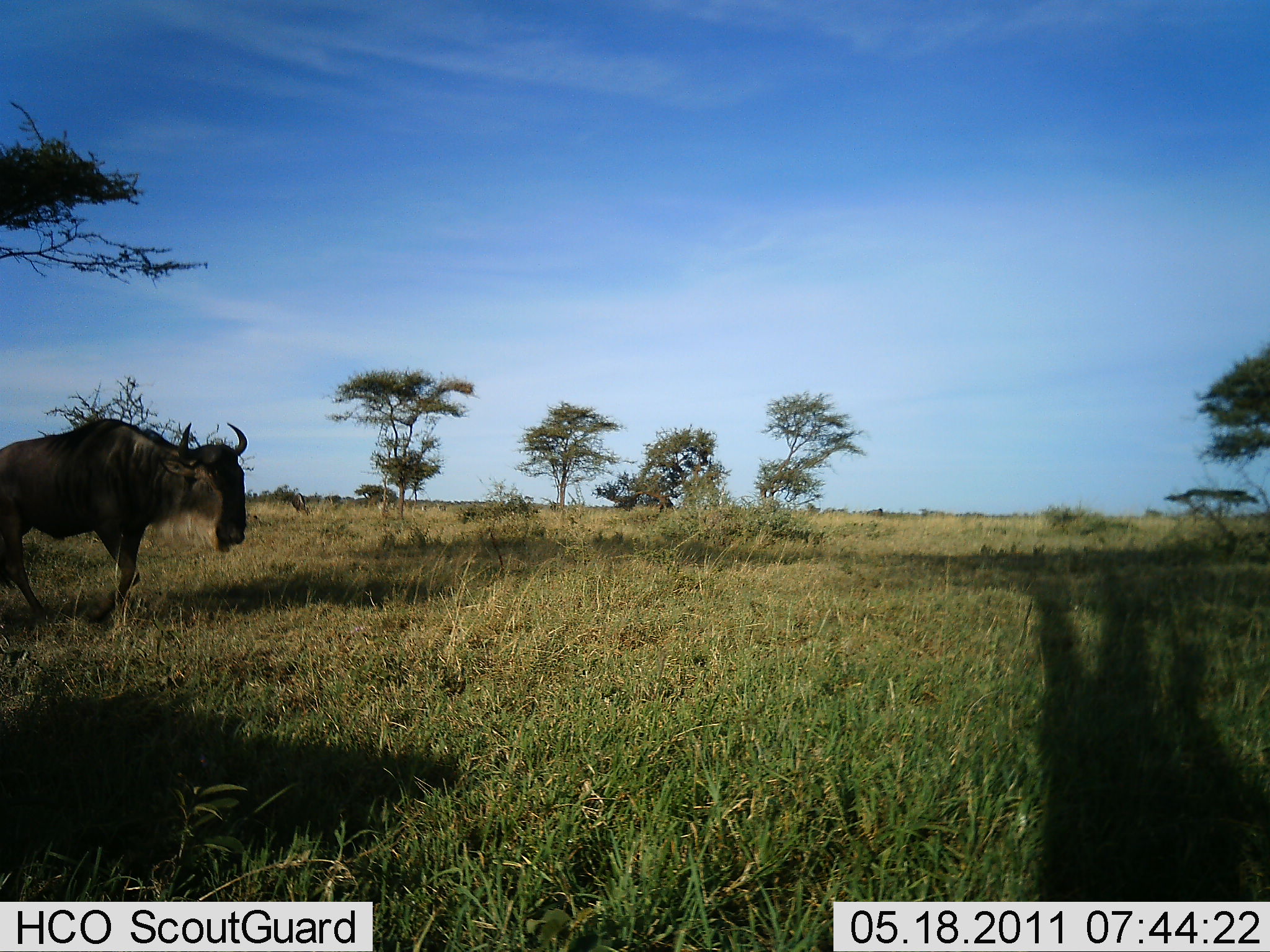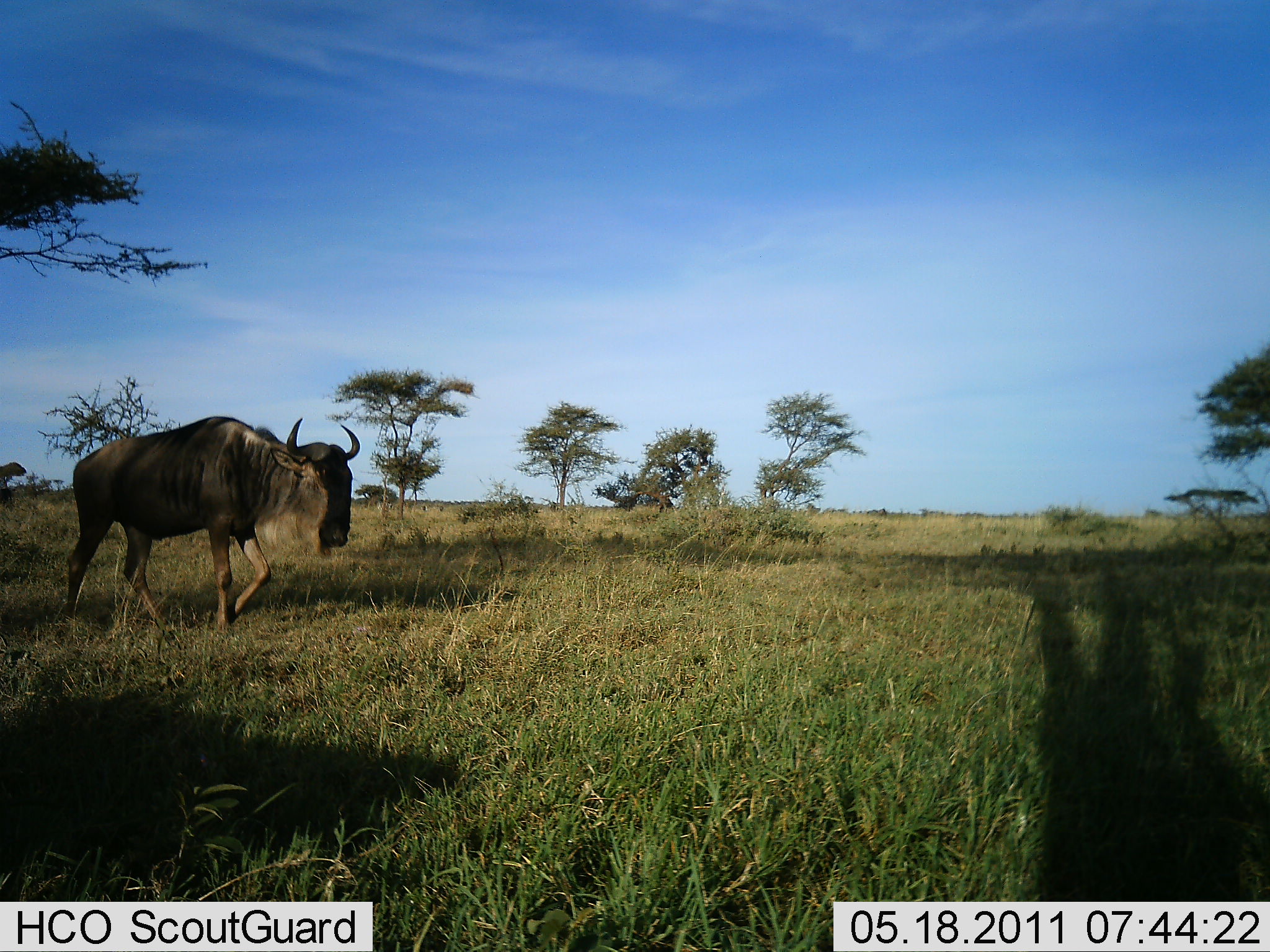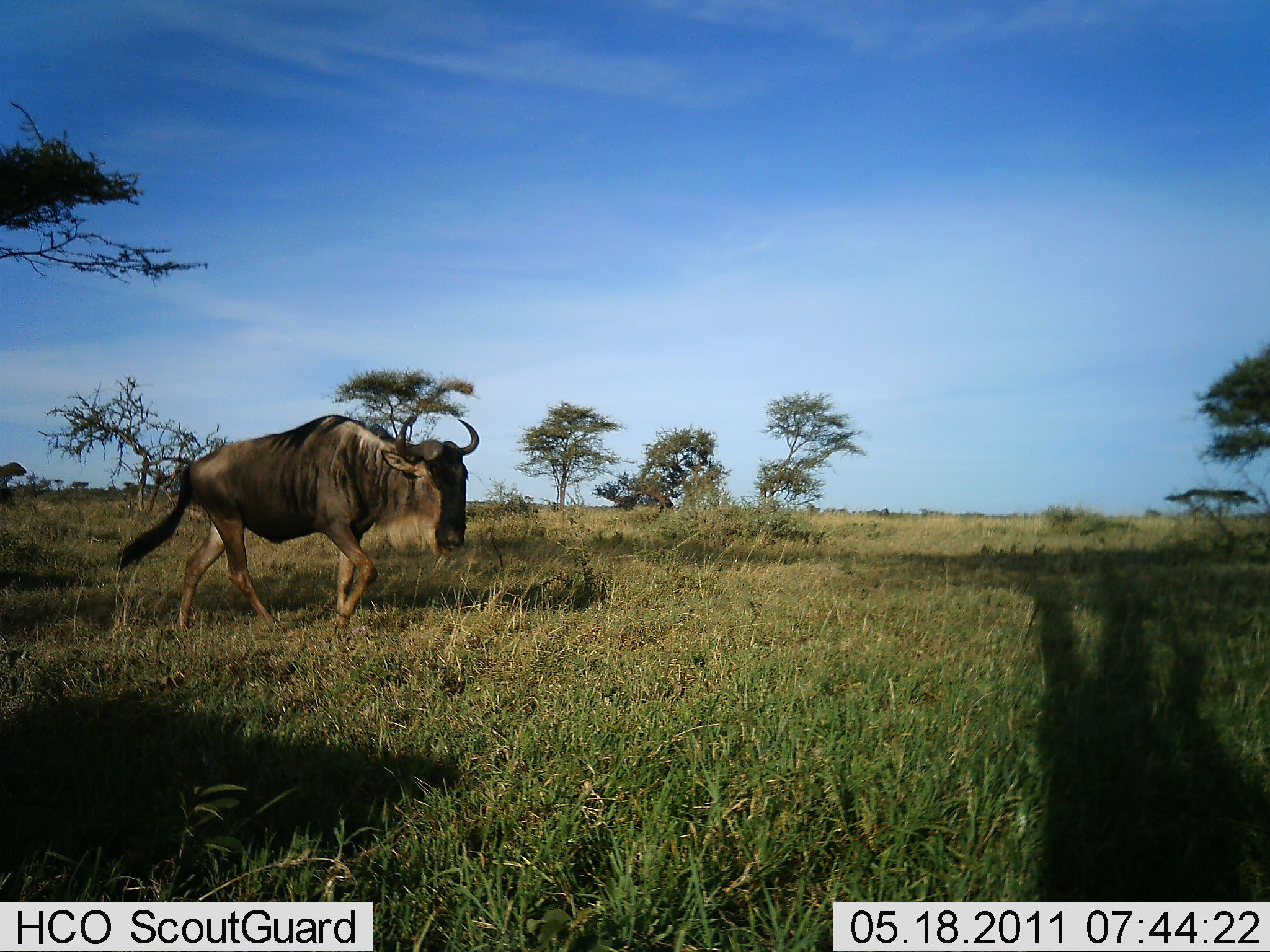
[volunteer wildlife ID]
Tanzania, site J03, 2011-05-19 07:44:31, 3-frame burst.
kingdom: Animalia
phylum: Chordata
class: Mammalia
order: Artiodactyla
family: Bovidae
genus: Connochaetes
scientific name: Connochaetes taurinus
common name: blue wildebeest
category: wildebeest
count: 1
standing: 0%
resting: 0%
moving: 100%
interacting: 0%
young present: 0%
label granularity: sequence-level